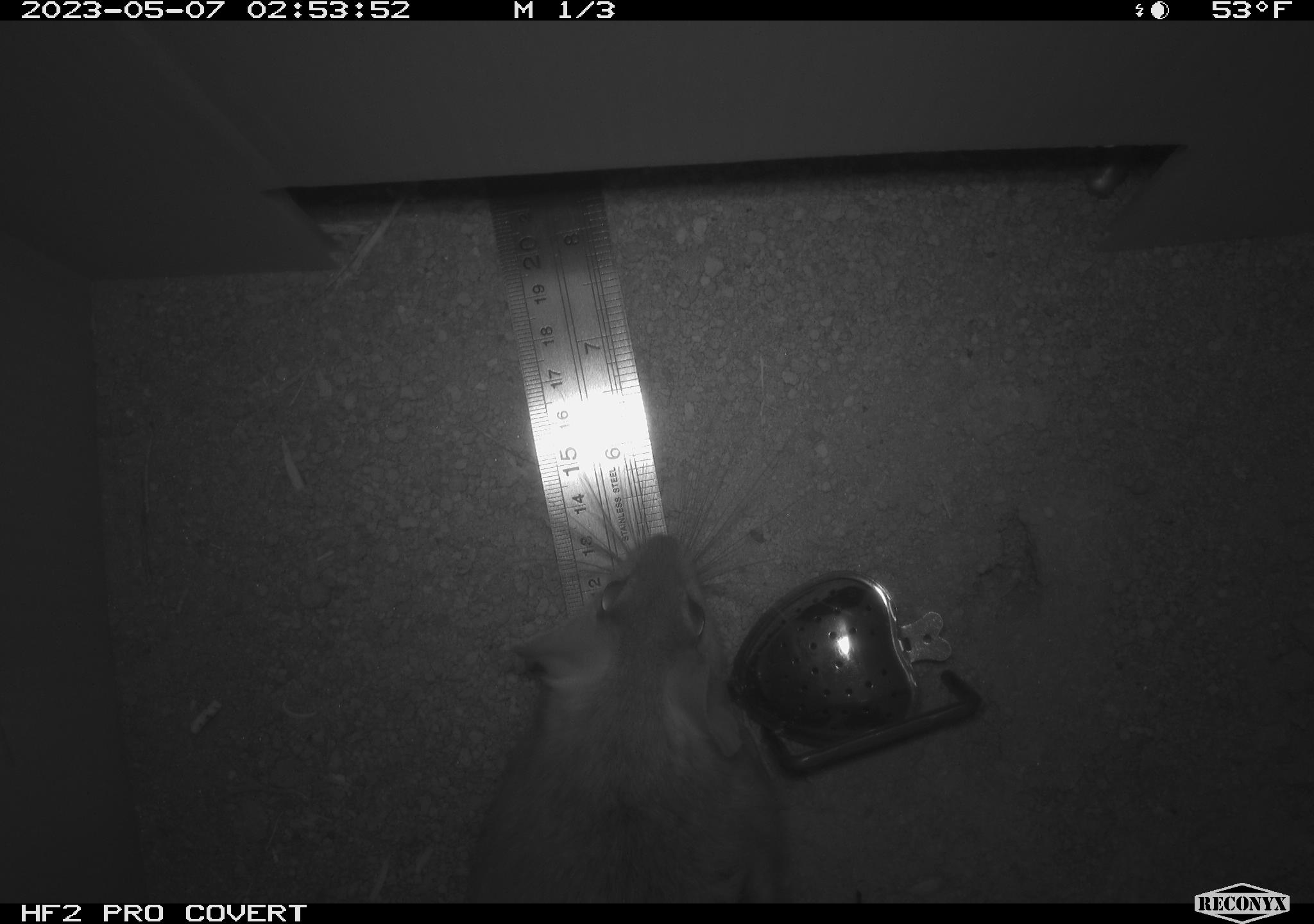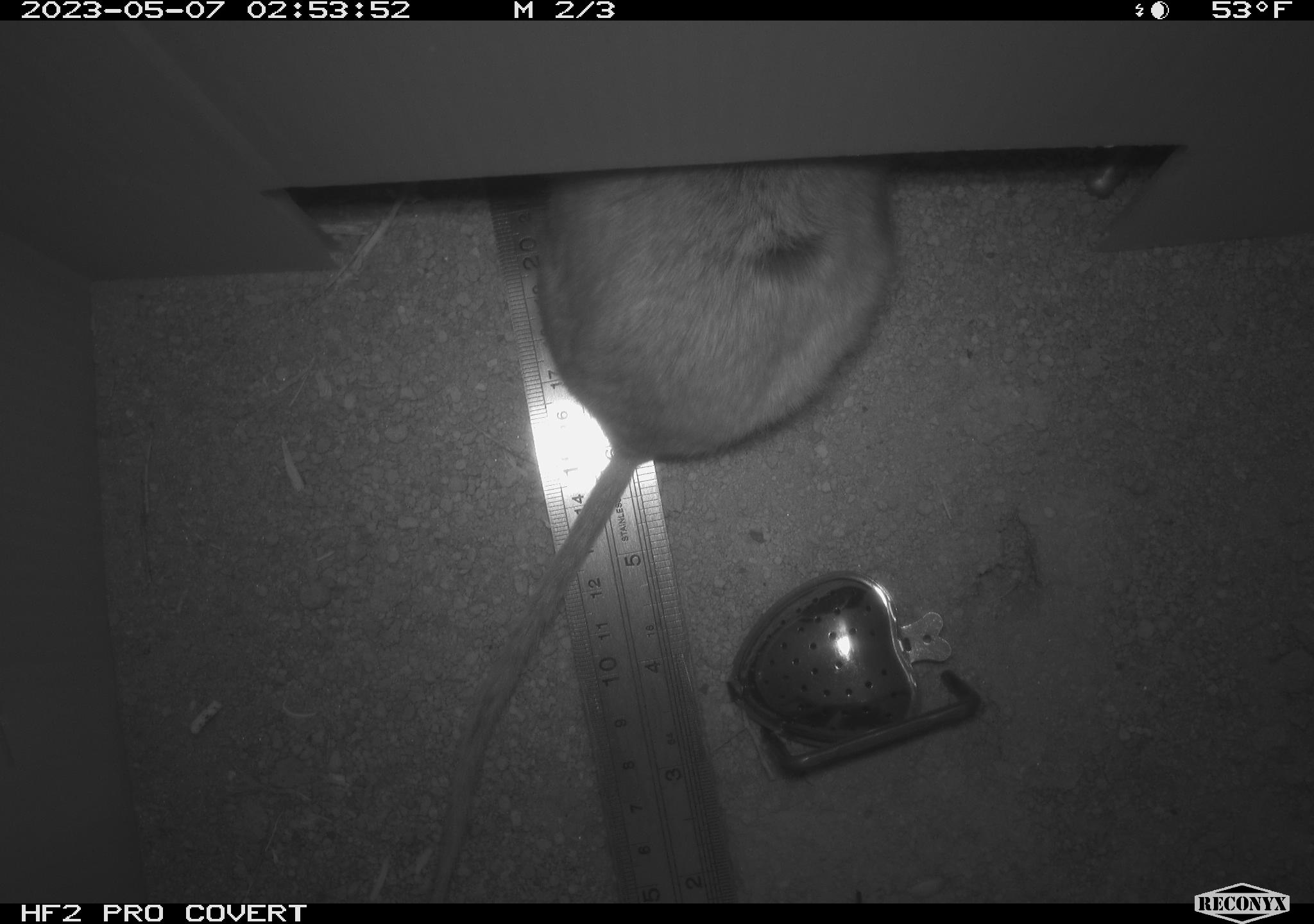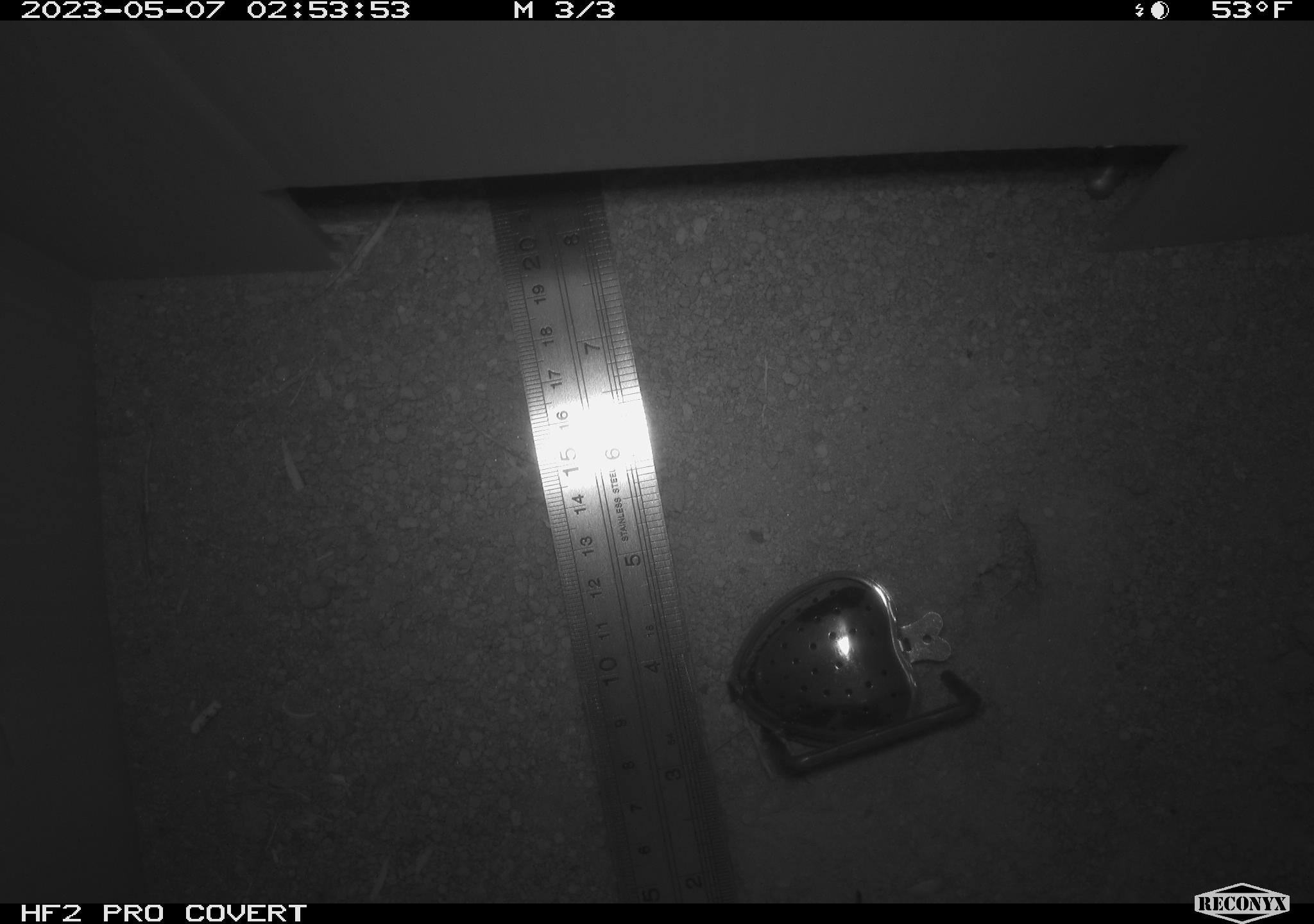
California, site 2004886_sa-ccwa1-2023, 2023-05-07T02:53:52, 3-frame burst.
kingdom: Animalia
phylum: Chordata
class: Mammalia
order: Rodentia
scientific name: Rodentia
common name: rodent